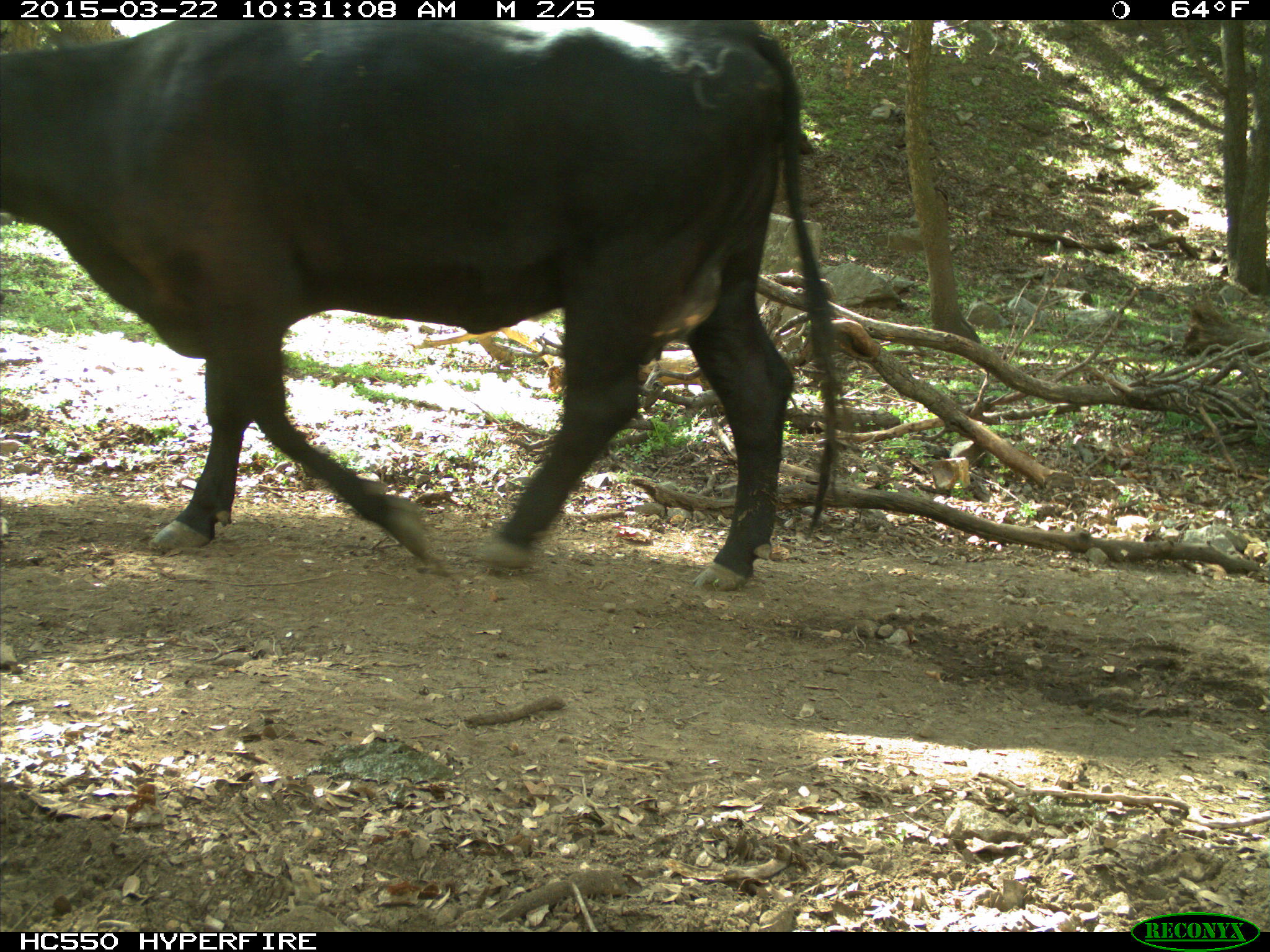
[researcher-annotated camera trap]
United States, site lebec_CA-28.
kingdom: Animalia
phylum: Chordata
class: Mammalia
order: Artiodactyla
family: Bovidae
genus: Bos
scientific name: Bos taurus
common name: domestic cow